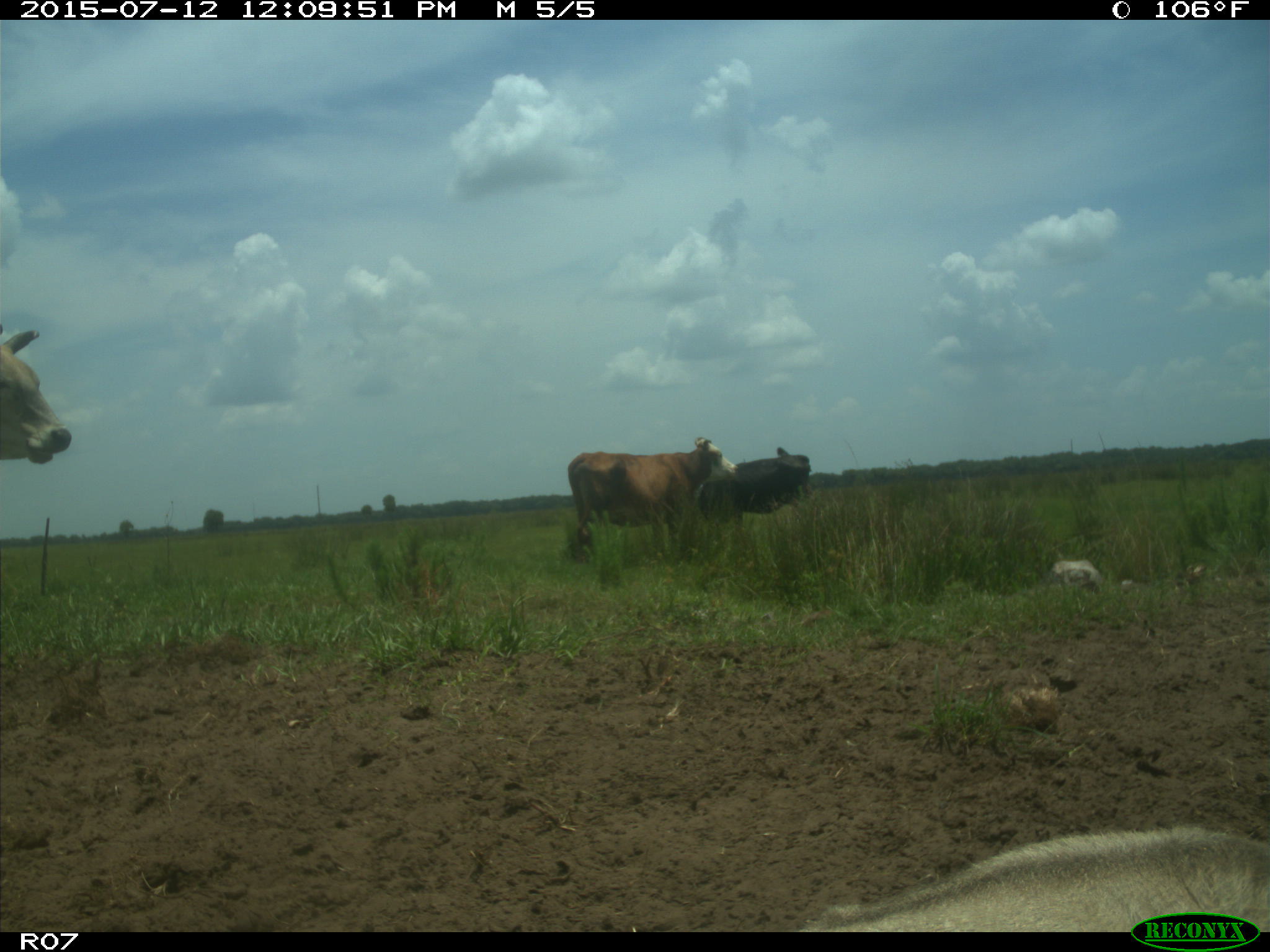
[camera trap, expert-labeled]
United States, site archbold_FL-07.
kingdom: Animalia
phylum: Chordata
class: Mammalia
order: Artiodactyla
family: Bovidae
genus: Bos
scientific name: Bos taurus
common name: domestic cow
Bos taurus (domestic cow).